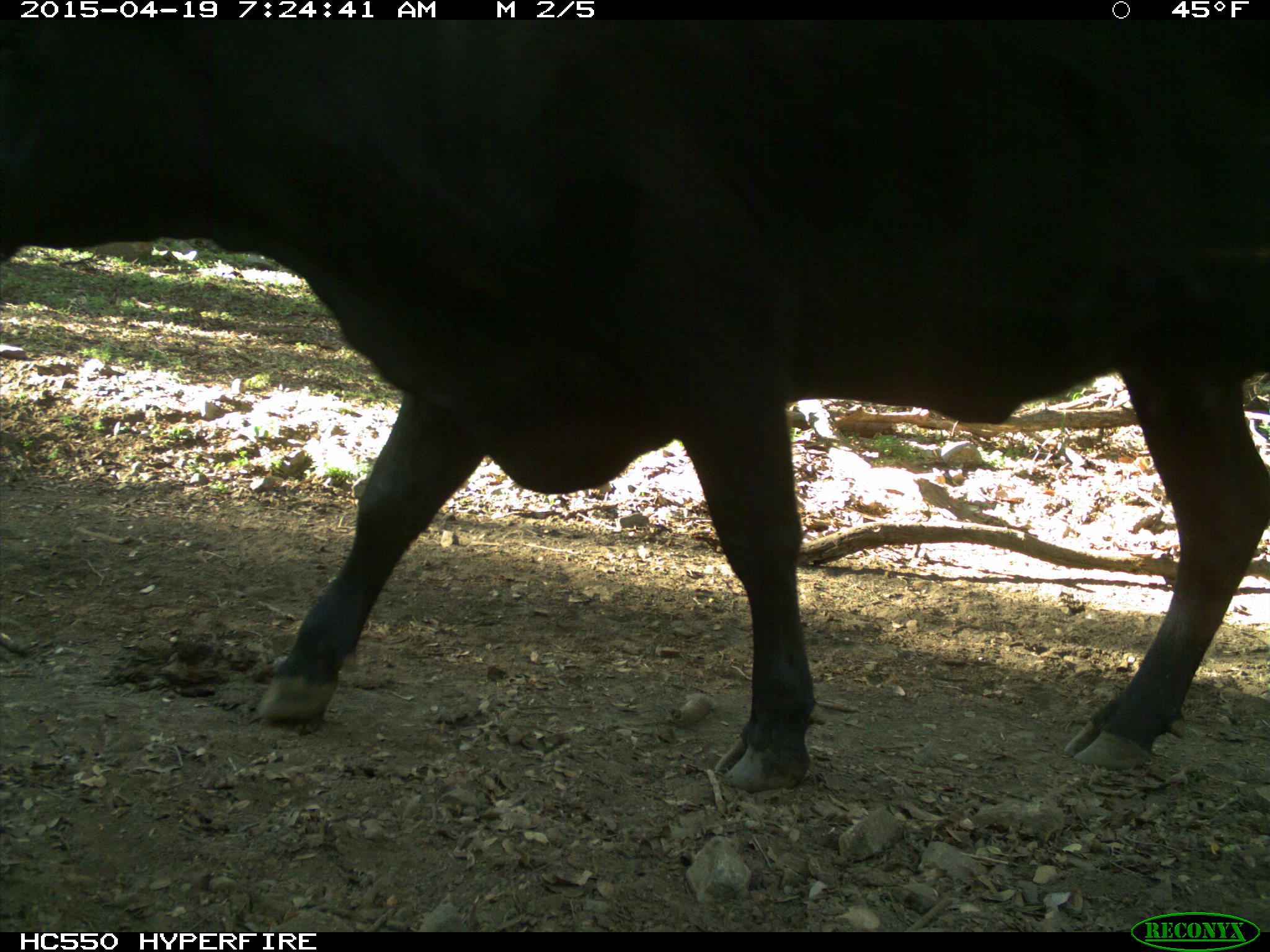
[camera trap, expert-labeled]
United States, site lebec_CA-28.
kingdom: Animalia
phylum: Chordata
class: Mammalia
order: Artiodactyla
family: Bovidae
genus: Bos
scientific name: Bos taurus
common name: domestic cow